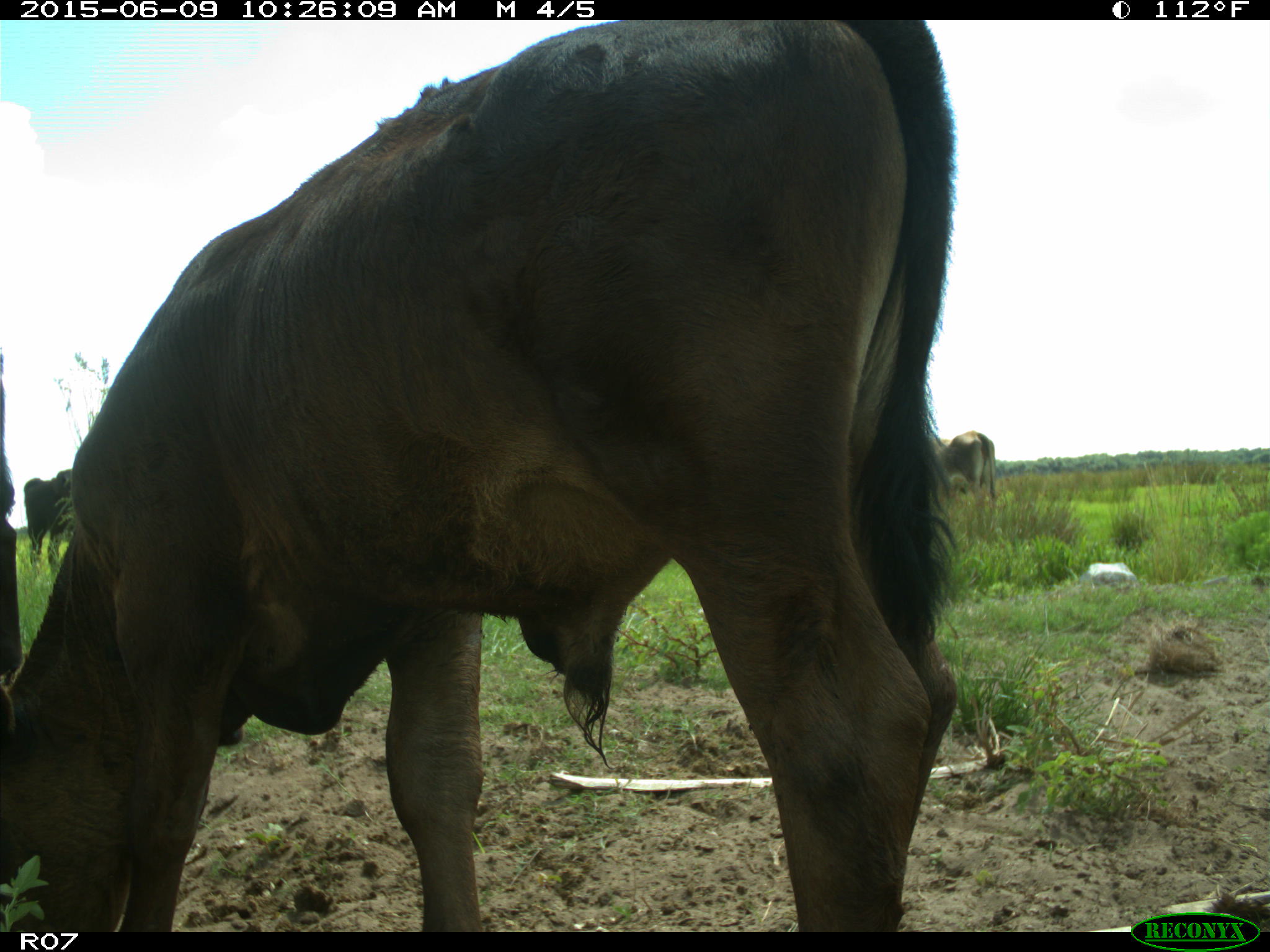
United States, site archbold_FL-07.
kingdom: Animalia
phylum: Chordata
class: Mammalia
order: Artiodactyla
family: Bovidae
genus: Bos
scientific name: Bos taurus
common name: domestic cow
Bos taurus (domestic cow).